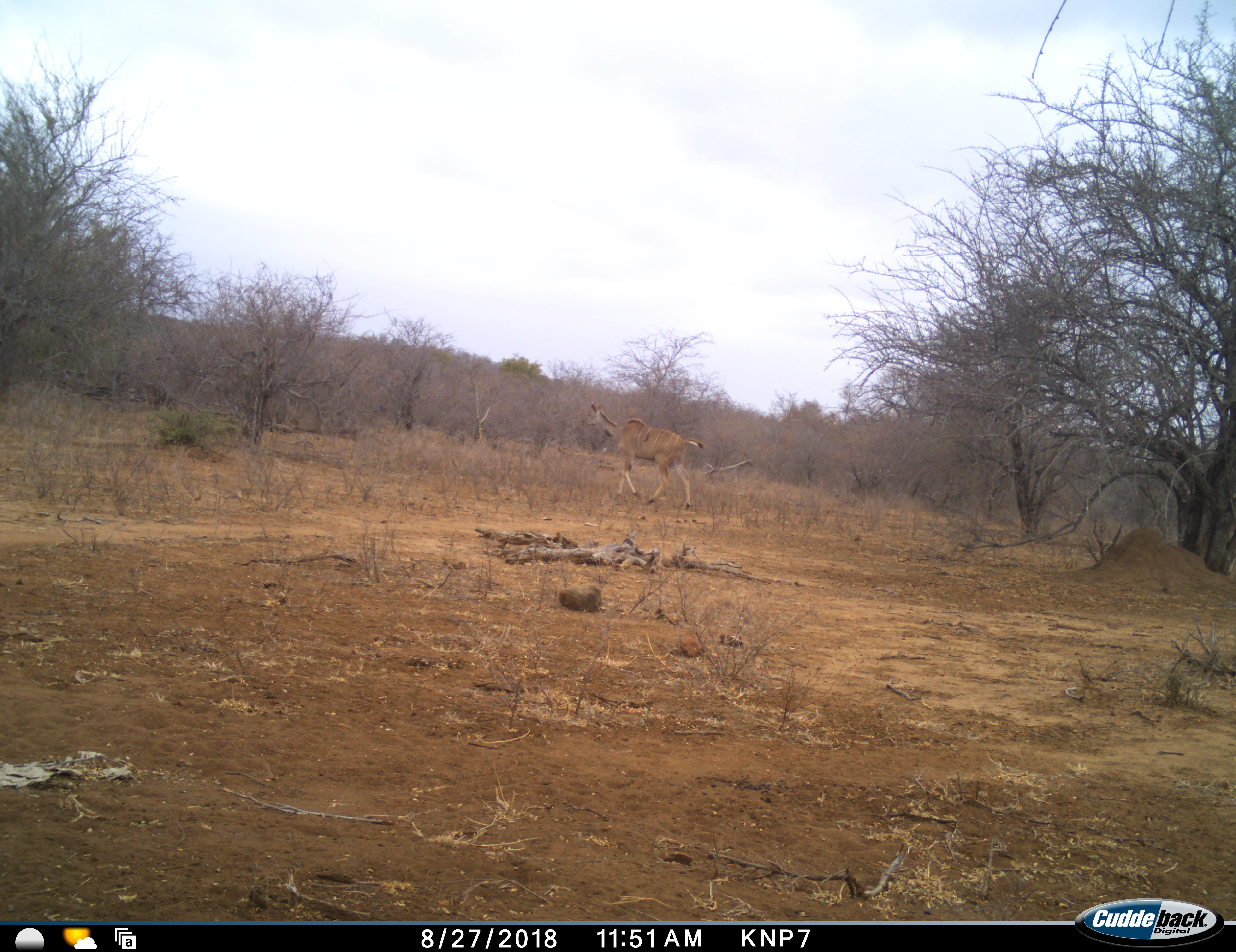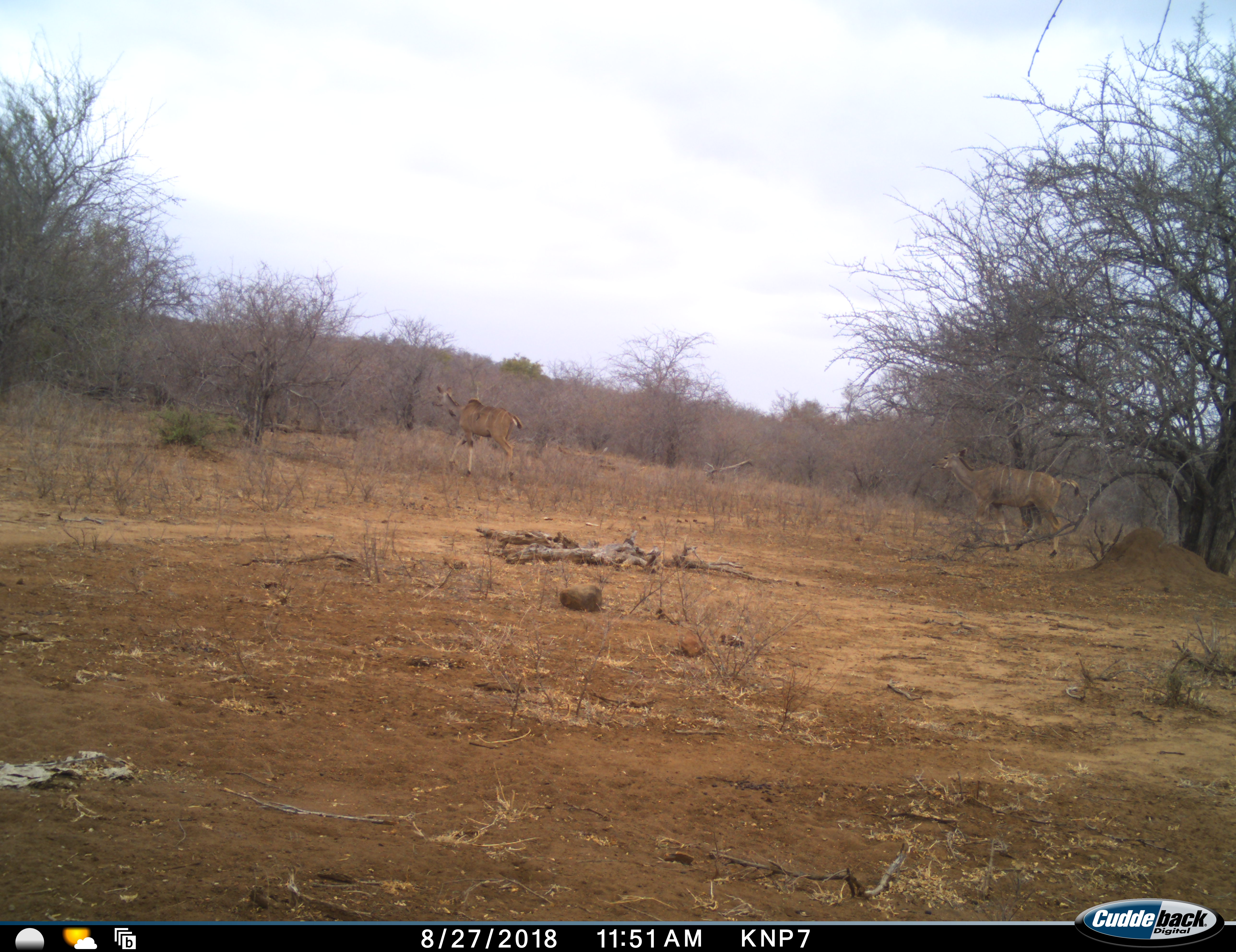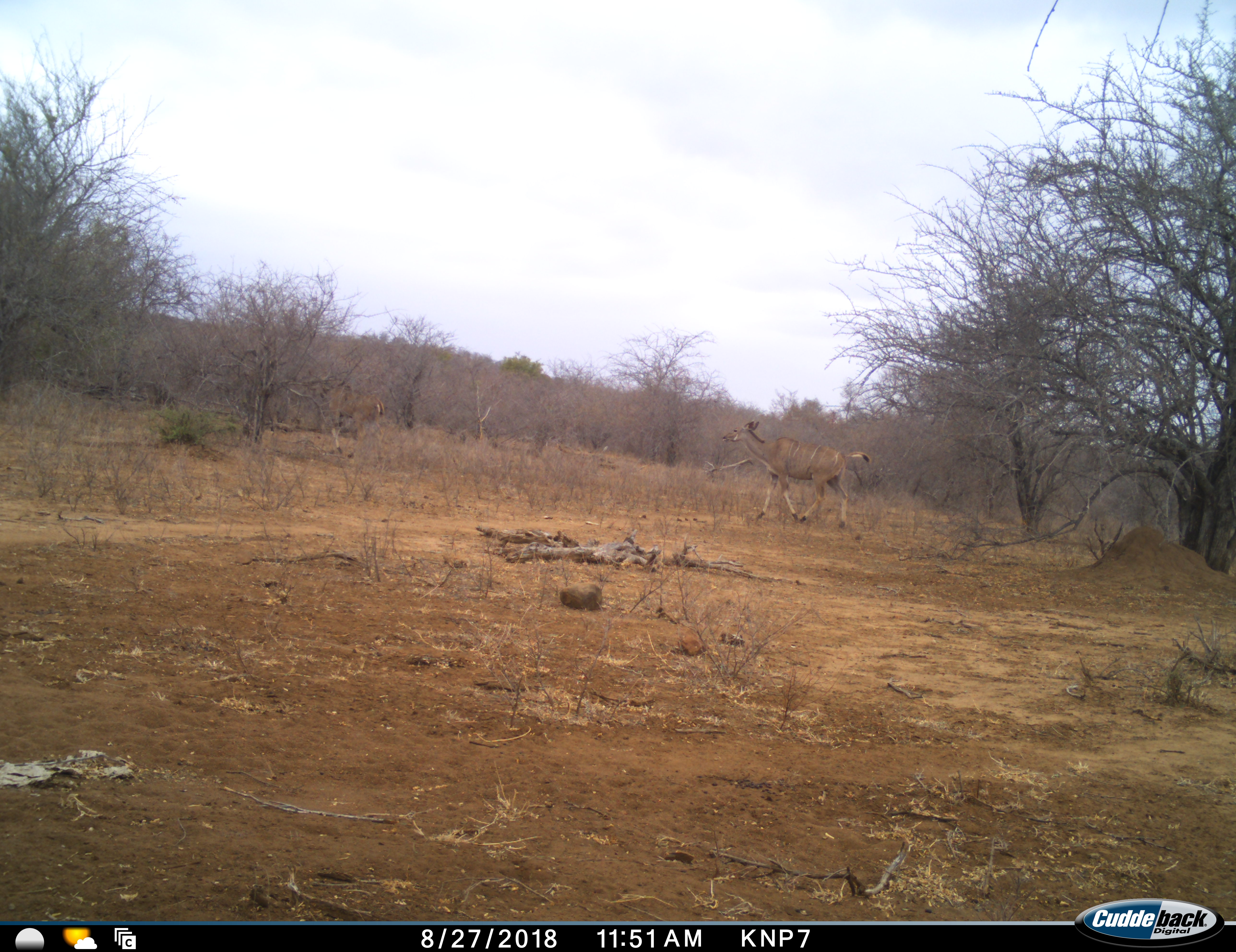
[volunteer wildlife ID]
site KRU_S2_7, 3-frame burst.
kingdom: Animalia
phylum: Chordata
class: Mammalia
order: Artiodactyla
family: Bovidae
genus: Tragelaphus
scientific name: Tragelaphus angasii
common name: nyala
Nyala (Tragelaphus angasii), count 2. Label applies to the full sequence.